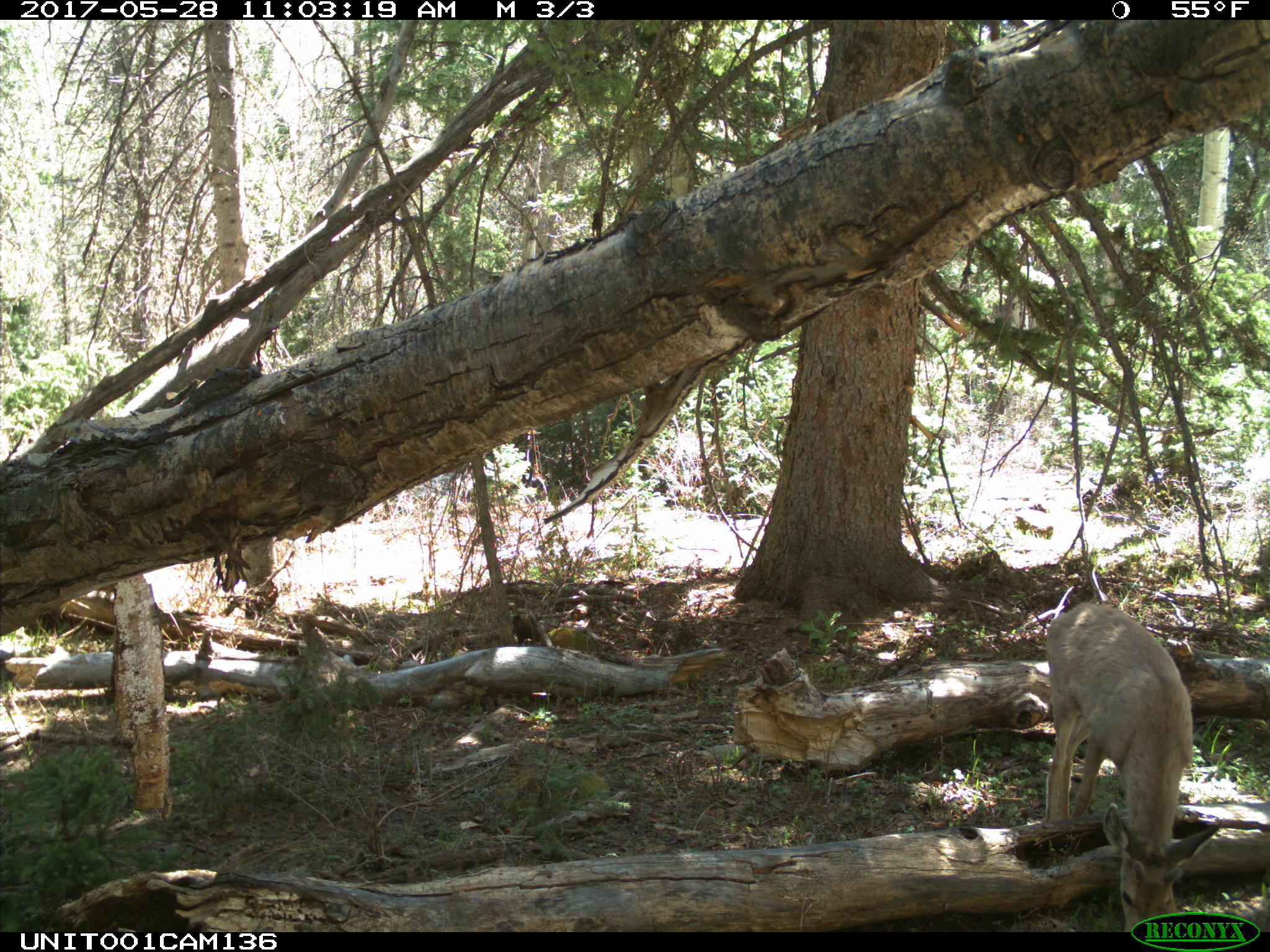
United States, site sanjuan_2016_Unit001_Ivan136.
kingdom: Animalia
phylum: Chordata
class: Mammalia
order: Artiodactyla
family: Cervidae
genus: Odocoileus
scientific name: Odocoileus hemionus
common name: mule deer